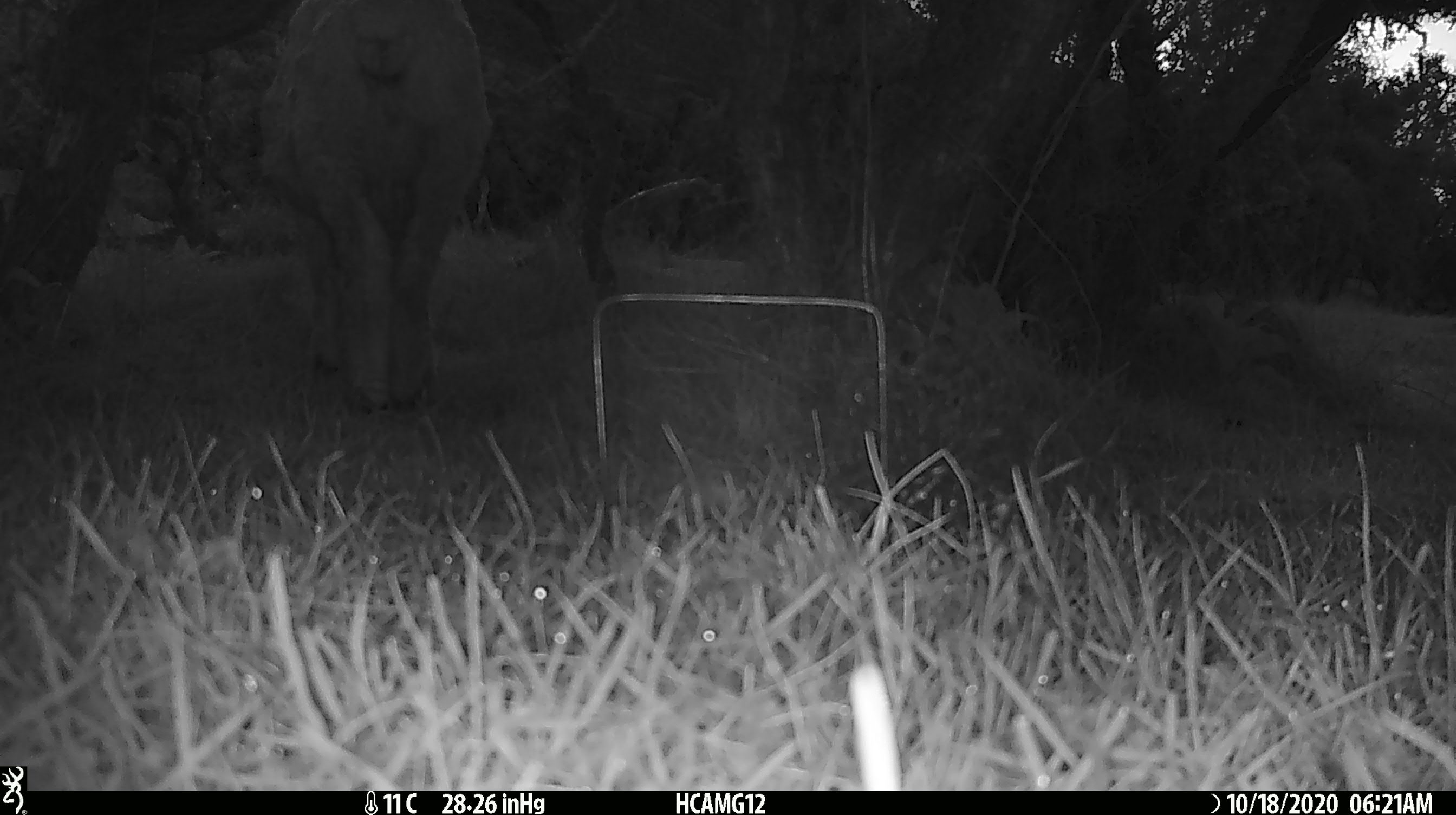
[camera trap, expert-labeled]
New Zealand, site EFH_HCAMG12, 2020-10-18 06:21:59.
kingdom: Animalia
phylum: Chordata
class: Mammalia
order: Artiodactyla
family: Bovidae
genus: Ovis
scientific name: Ovis aries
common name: domestic sheep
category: sheep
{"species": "sheep (domestic sheep) (Ovis aries)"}